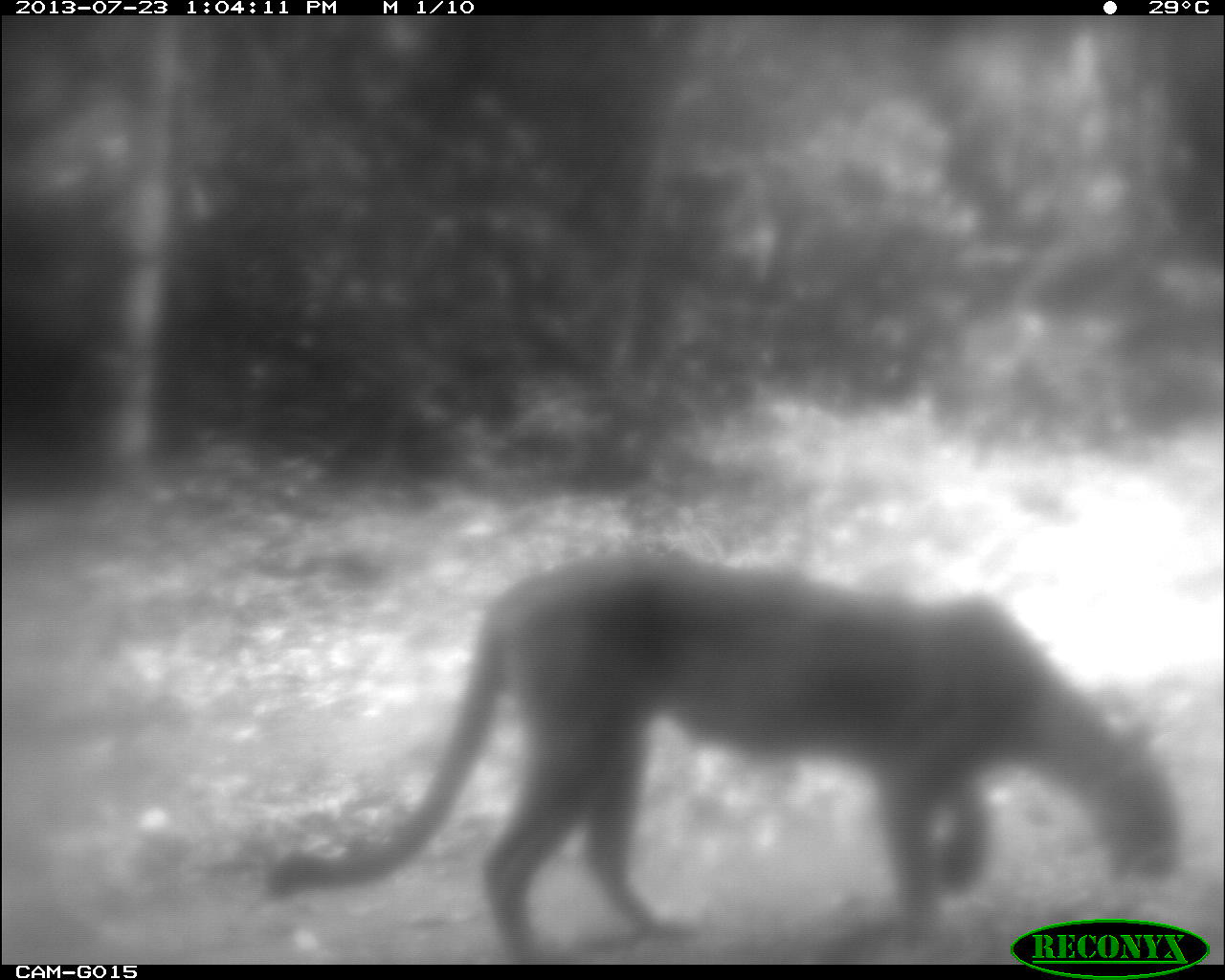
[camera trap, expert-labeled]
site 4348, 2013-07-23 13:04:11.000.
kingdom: Animalia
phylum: Chordata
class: Mammalia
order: Carnivora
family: Felidae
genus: Puma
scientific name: Puma concolor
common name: mountain lion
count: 1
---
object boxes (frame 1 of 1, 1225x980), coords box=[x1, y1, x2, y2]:
puma concolor: box=[269, 545, 1184, 962]